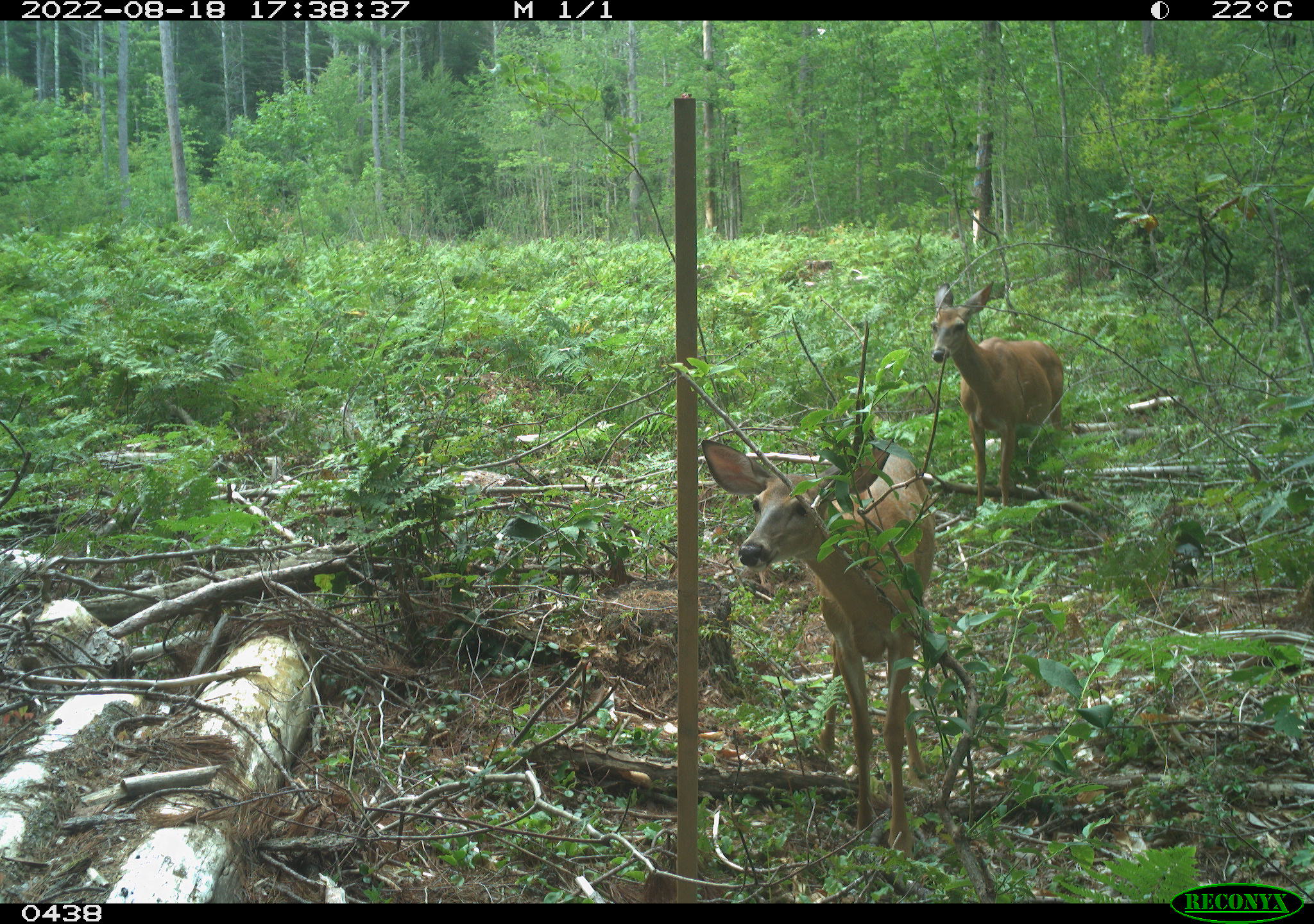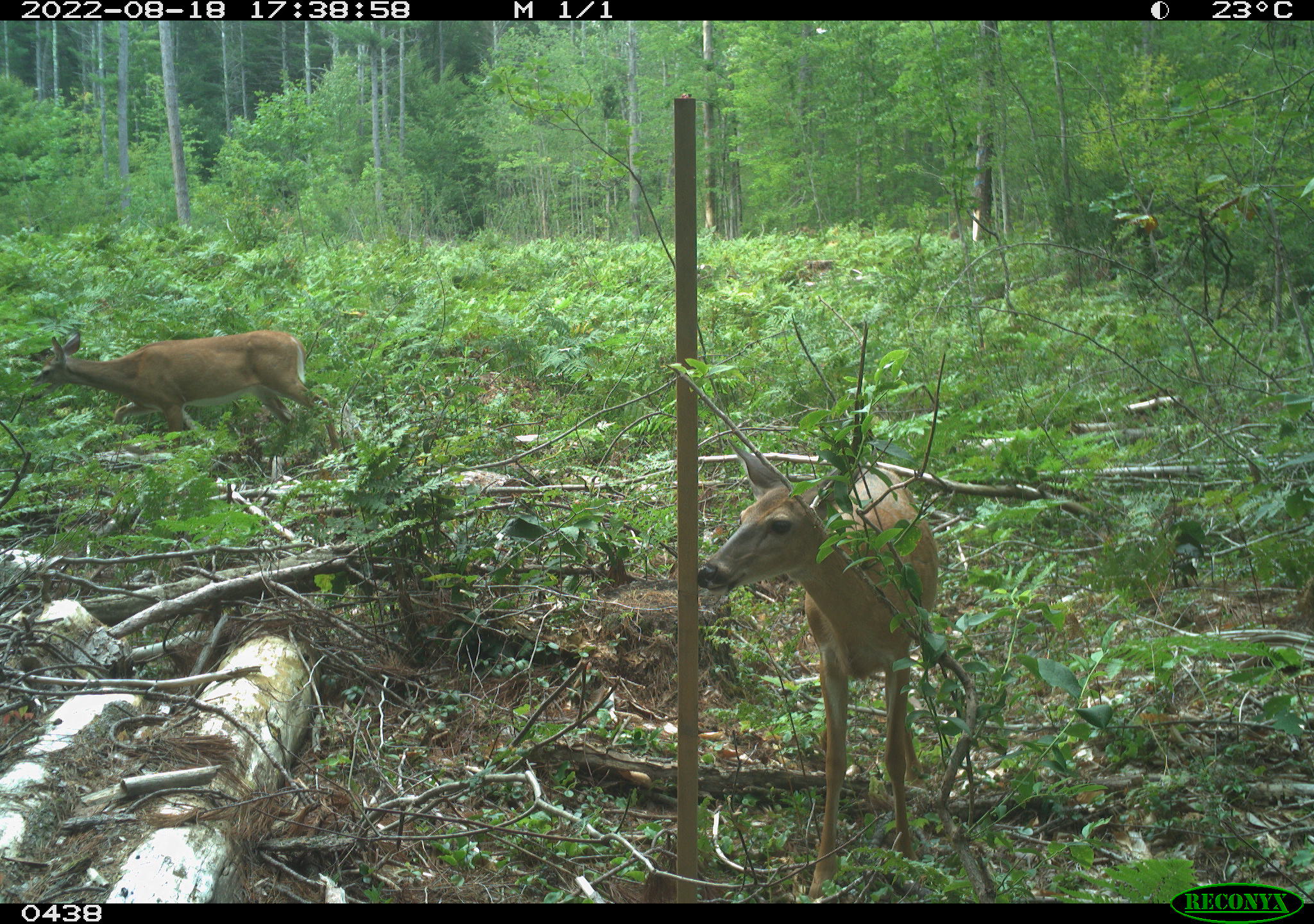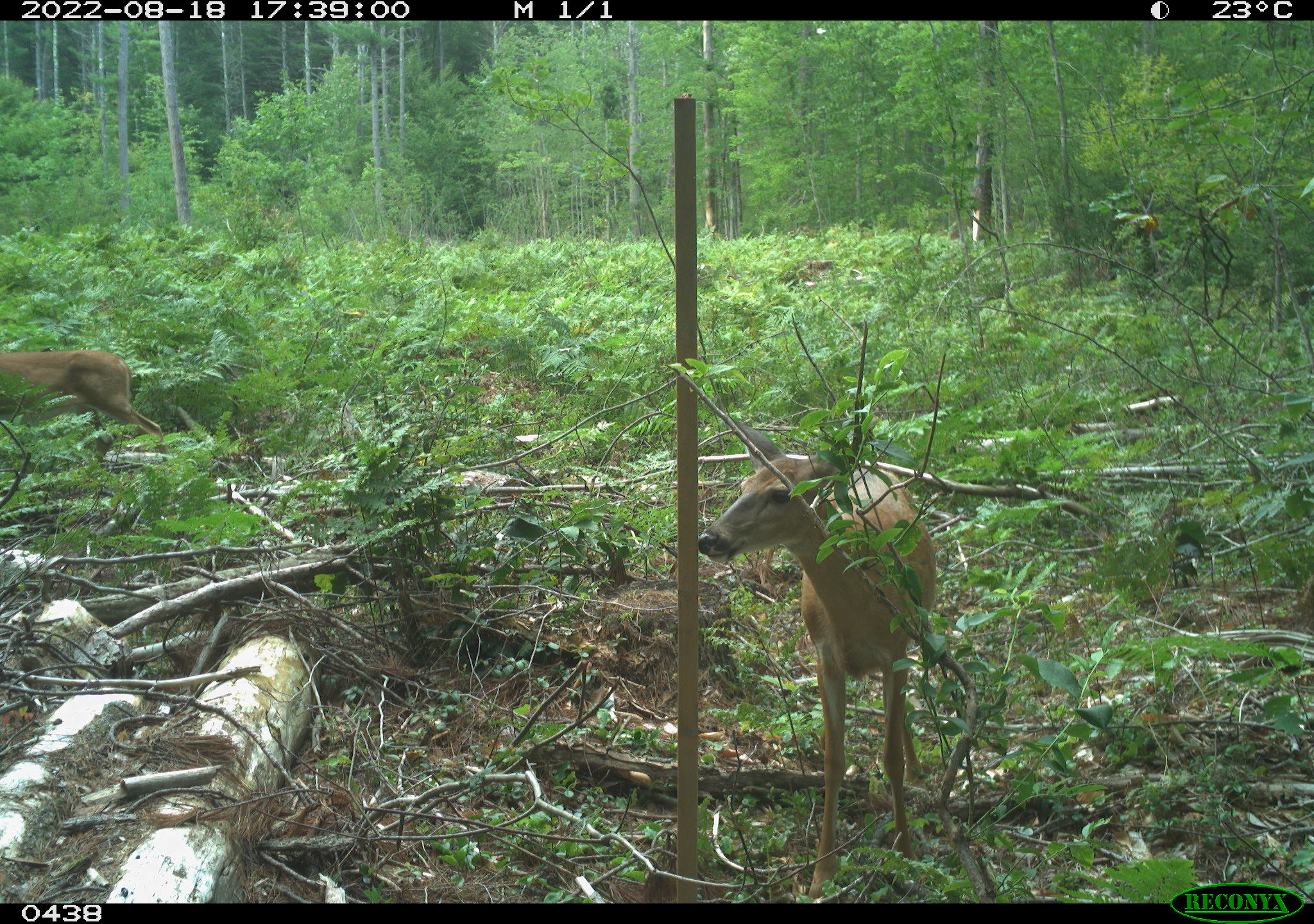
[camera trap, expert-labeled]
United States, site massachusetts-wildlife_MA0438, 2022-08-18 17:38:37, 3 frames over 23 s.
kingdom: Animalia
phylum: Chordata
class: Mammalia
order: Artiodactyla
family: Cervidae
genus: Odocoileus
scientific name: Odocoileus virginianus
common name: white-tailed deer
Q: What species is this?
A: White-tailed deer (Odocoileus virginianus).